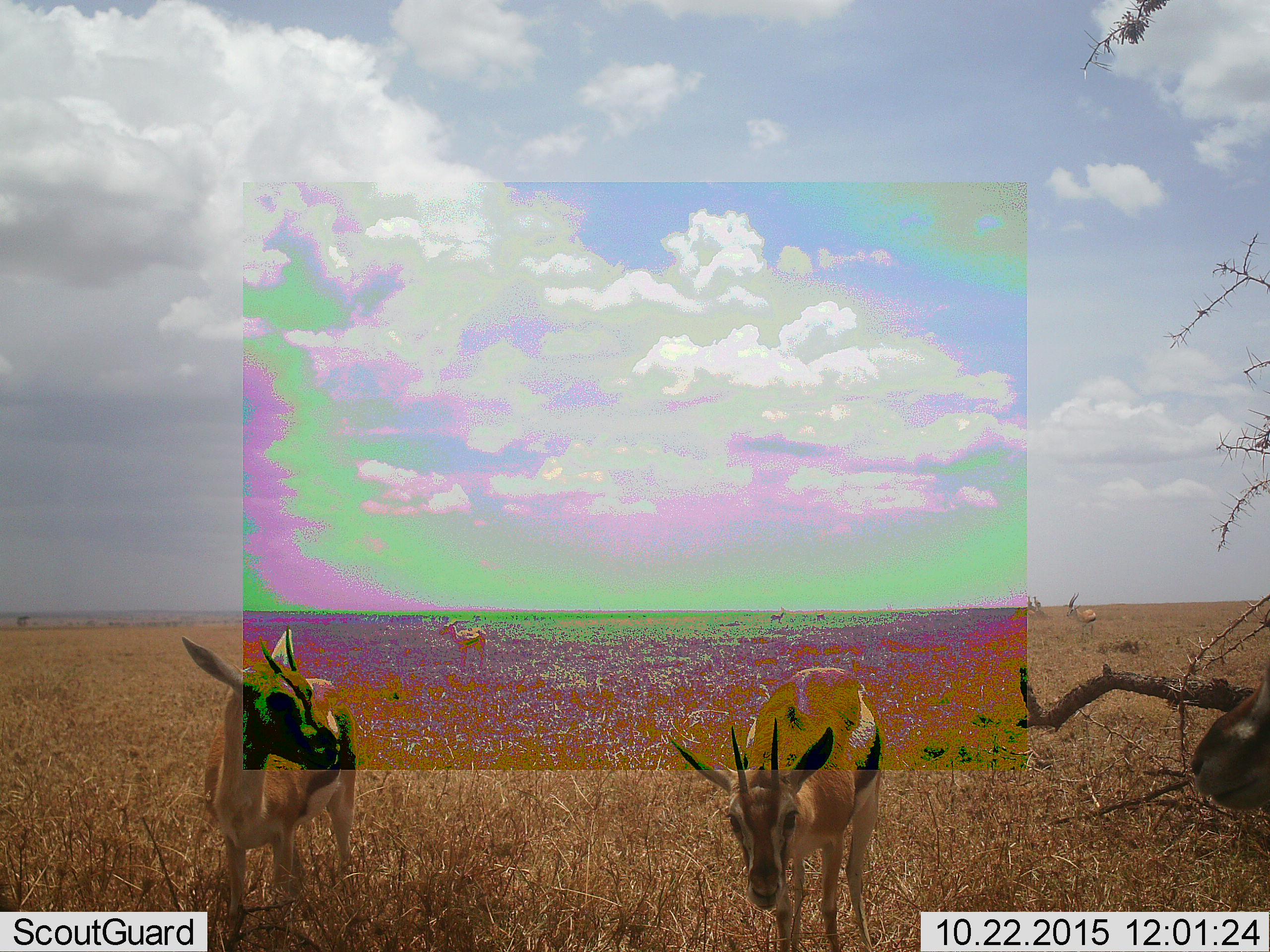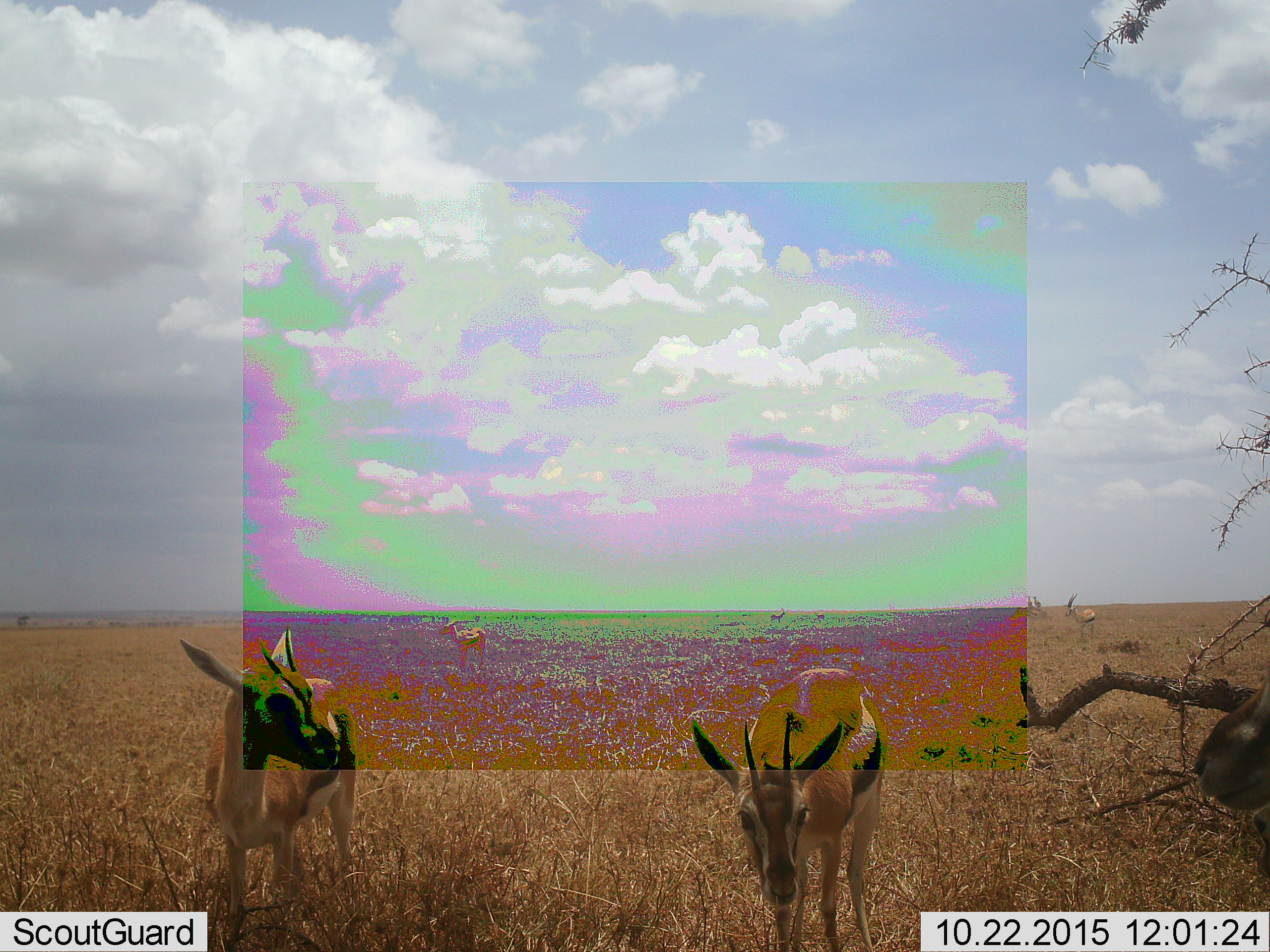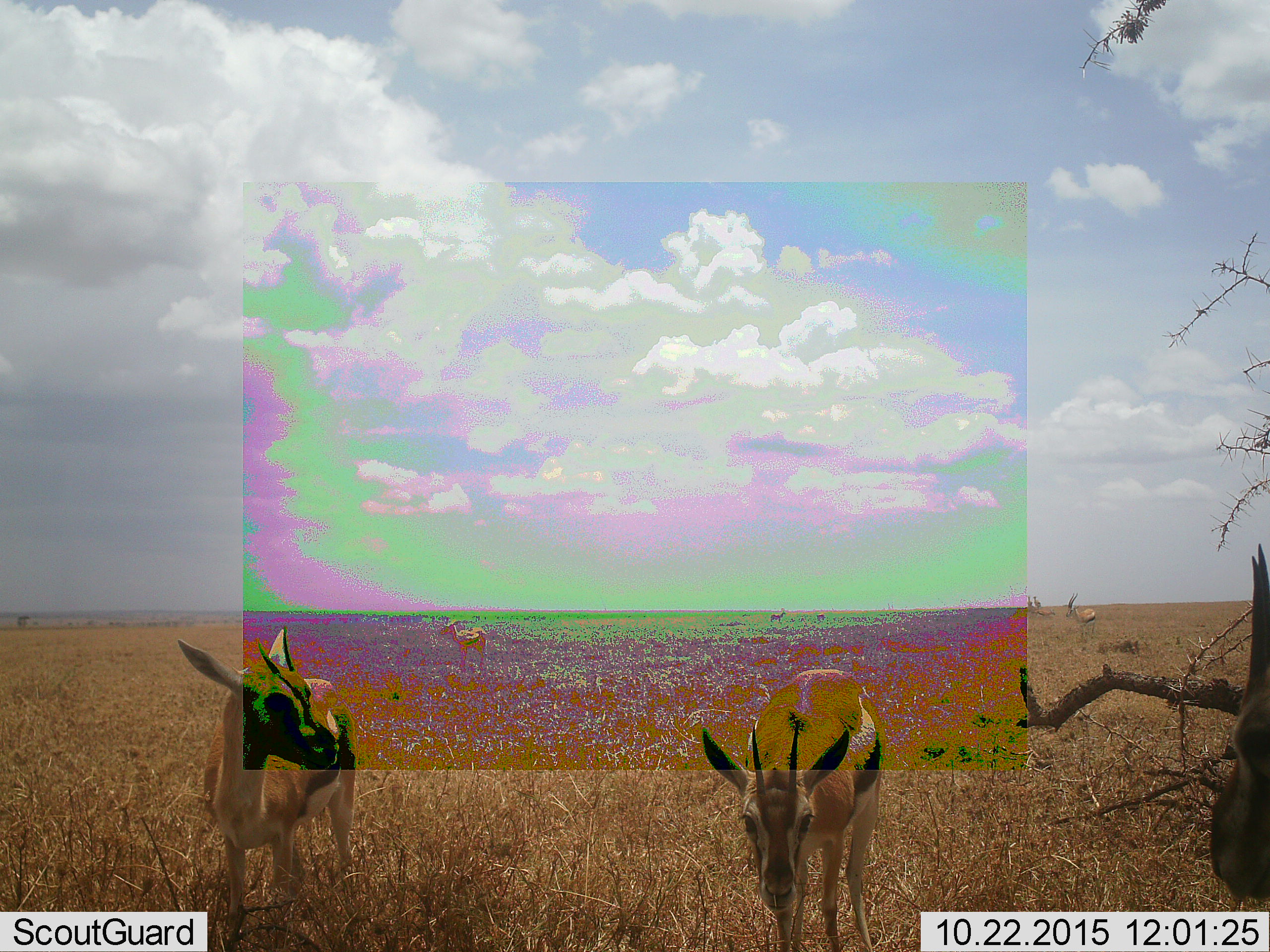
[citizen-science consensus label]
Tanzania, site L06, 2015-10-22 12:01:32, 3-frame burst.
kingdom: Animalia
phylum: Chordata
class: Mammalia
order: Artiodactyla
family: Bovidae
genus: Eudorcas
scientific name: Eudorcas thomsonii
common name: thomson's gazelle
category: gazellethomsons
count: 7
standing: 86%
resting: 0%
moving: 14%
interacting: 0%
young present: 14%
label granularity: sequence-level